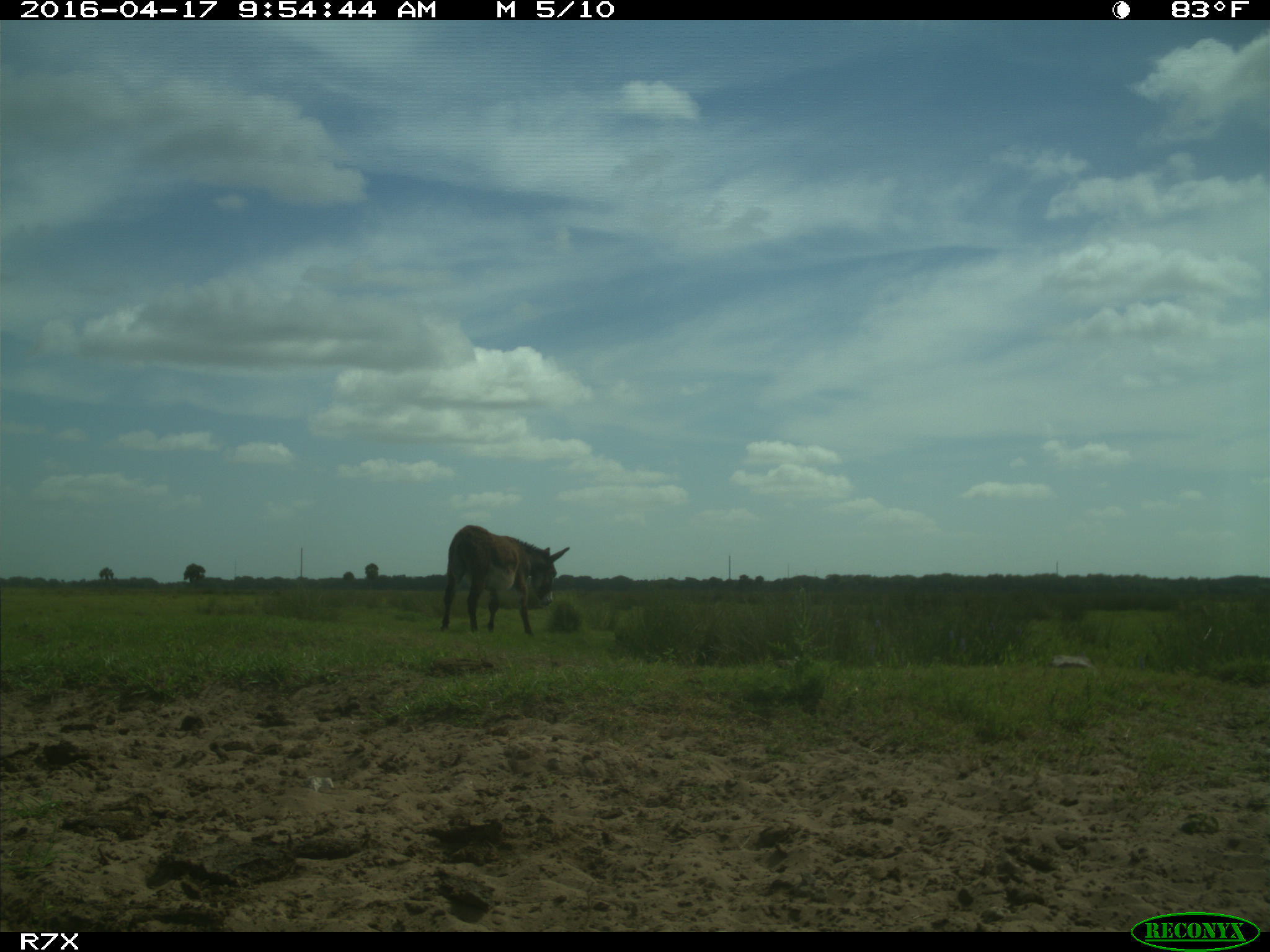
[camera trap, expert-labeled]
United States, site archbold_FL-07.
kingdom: Animalia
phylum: Chordata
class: Mammalia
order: Artiodactyla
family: Bovidae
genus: Bos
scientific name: Bos taurus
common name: domestic cow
Bos taurus (domestic cow).